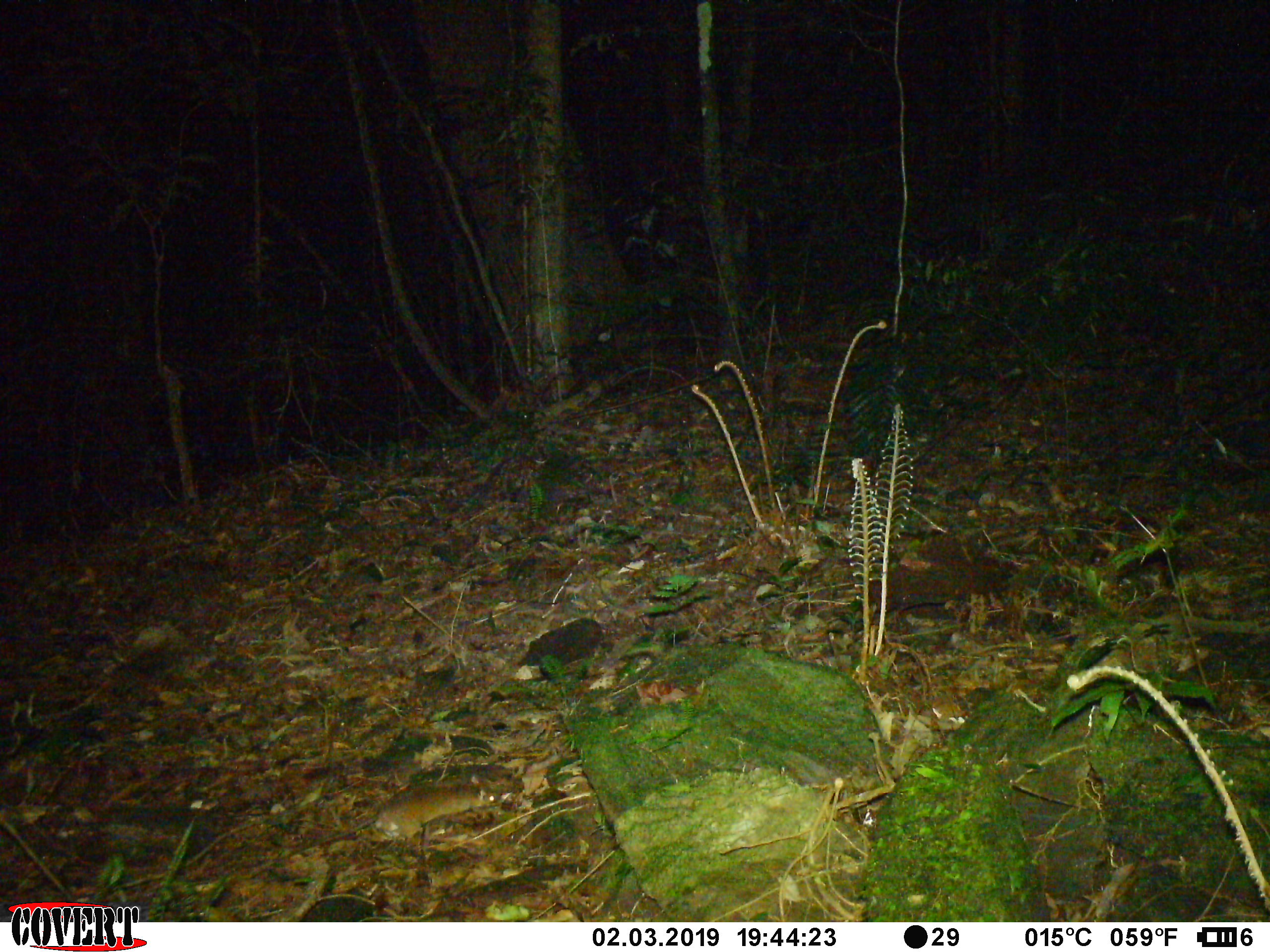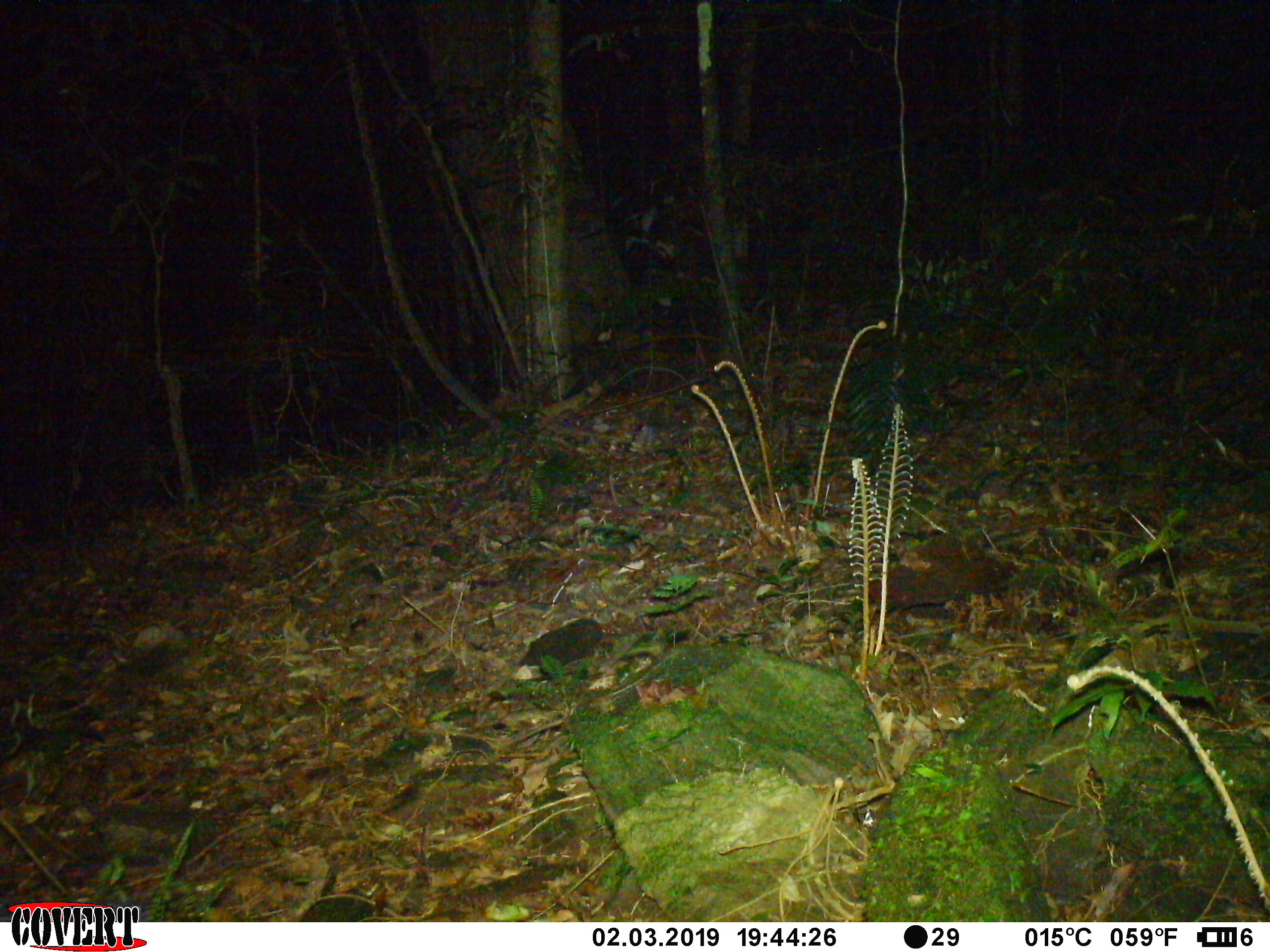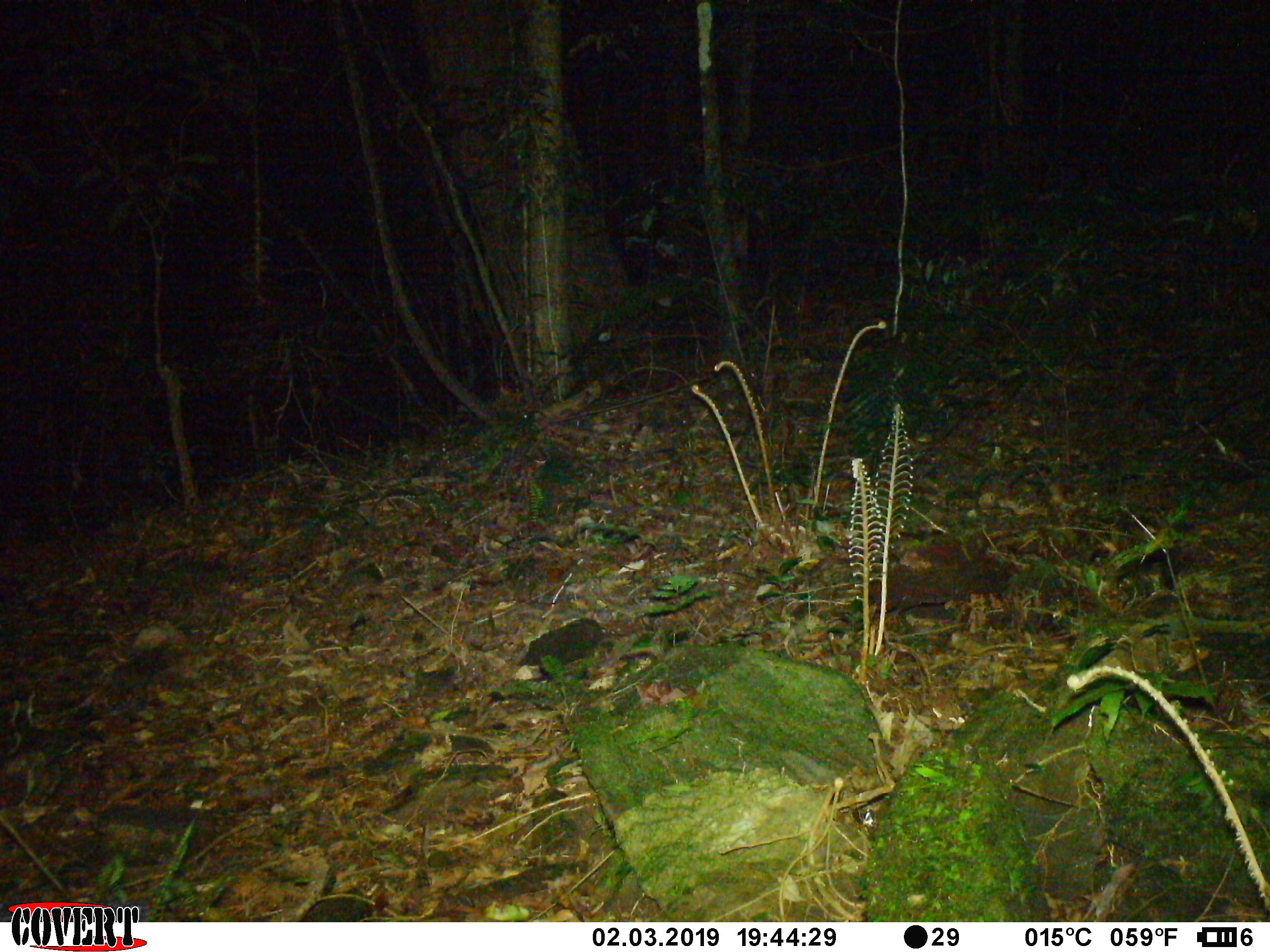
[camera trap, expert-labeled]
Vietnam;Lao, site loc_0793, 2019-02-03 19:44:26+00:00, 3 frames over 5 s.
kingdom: Animalia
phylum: Chordata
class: Mammalia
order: Rodentia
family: Muridae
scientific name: Muridae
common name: old-world mice and rats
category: unidentified murid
Unidentified murid (old-world mice and rats) (Muridae). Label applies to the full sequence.